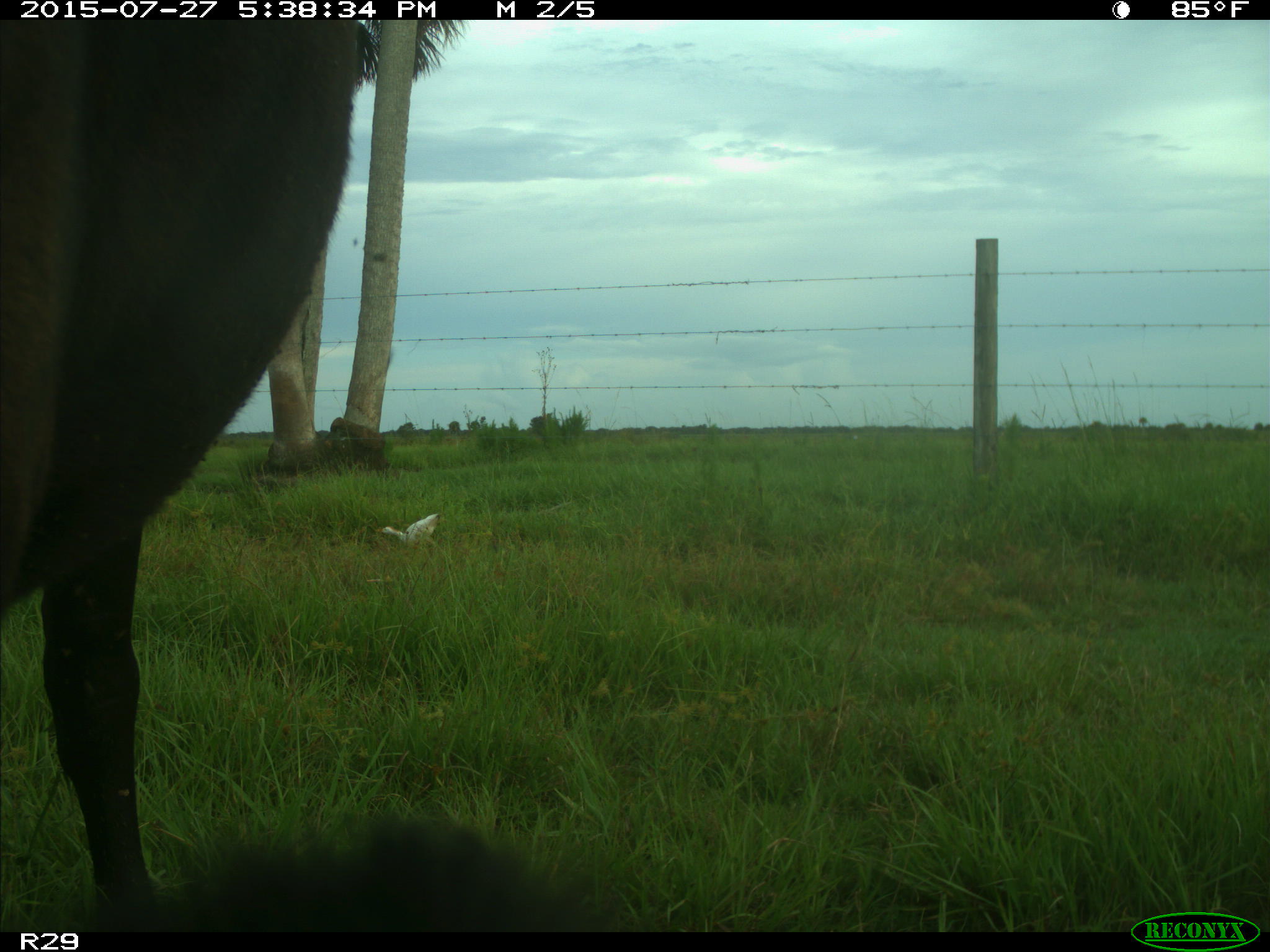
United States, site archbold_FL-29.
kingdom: Animalia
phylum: Chordata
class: Mammalia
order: Artiodactyla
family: Bovidae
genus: Bos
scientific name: Bos taurus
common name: domestic cow